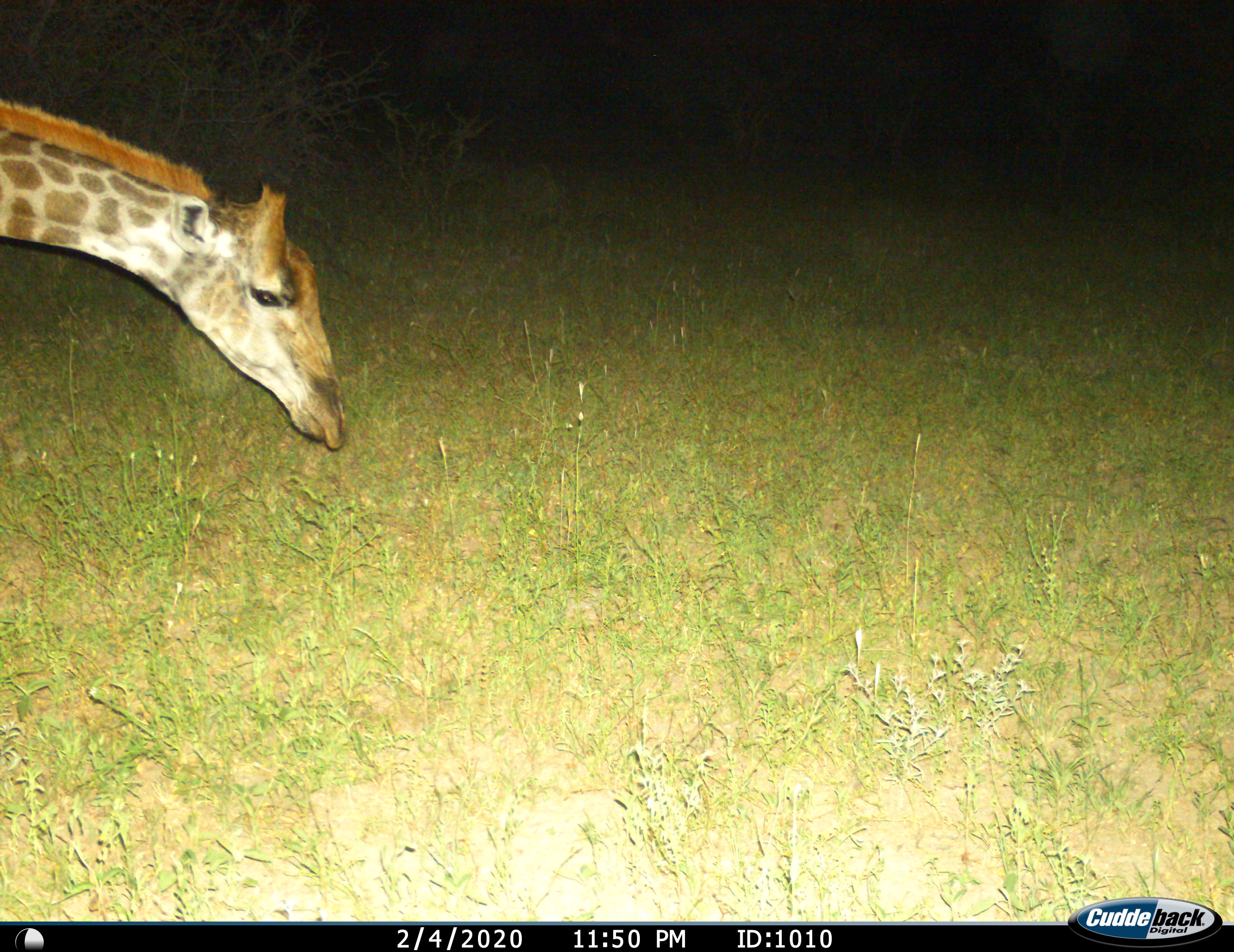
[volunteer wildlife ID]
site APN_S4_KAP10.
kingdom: Animalia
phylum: Chordata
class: Mammalia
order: Artiodactyla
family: Giraffidae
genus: Giraffa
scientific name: Giraffa camelopardalis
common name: giraffe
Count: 1.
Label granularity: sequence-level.